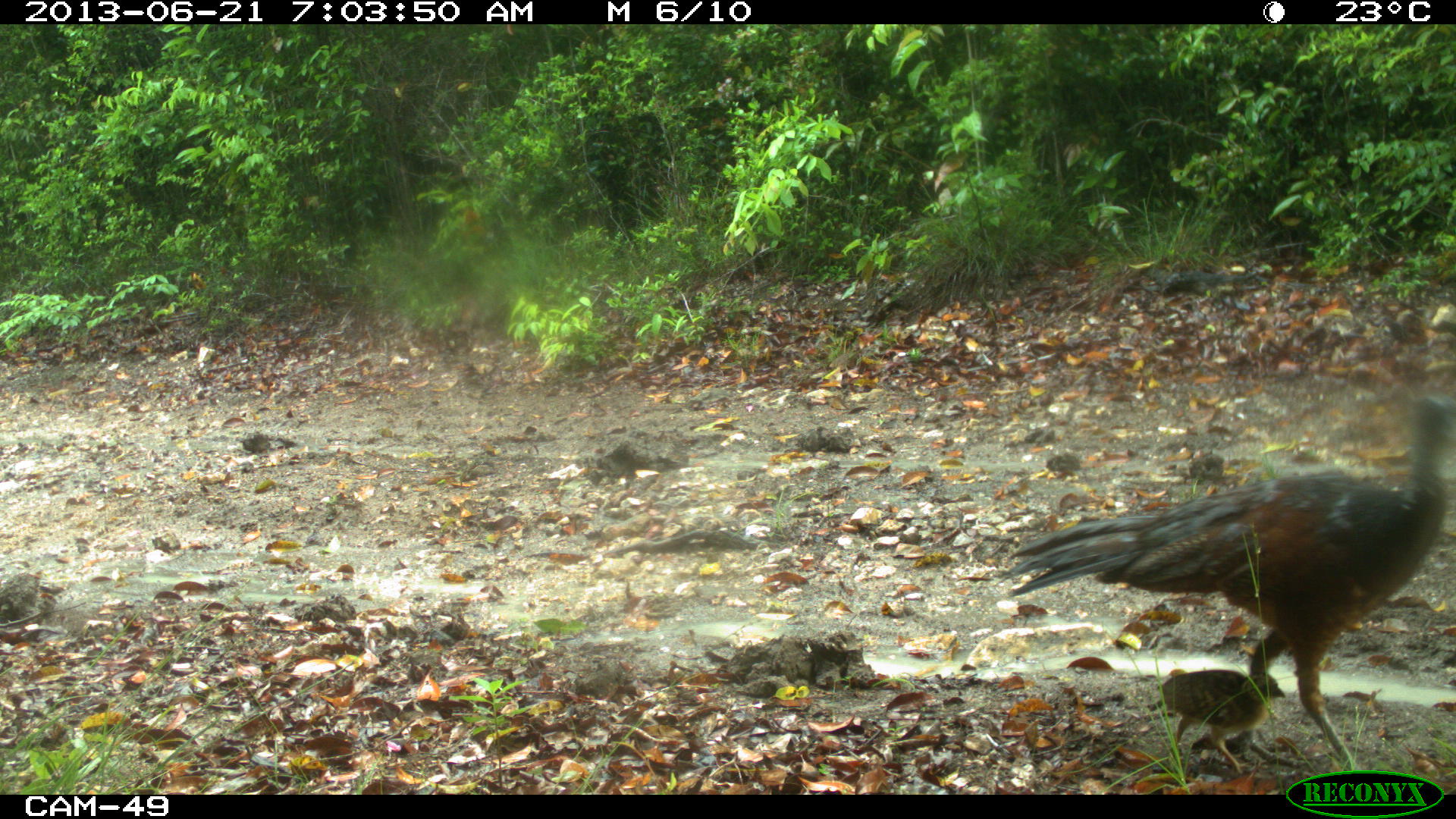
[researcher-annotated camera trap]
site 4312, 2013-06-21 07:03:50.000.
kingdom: Animalia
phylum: Chordata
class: Aves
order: Galliformes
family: Cracidae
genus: Crax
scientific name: Crax rubra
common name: great curassow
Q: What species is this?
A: Crax rubra (great curassow).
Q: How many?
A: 1.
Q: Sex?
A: Female.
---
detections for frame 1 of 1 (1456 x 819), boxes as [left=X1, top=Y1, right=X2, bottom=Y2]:
crax rubra: [left=991, top=391, right=1456, bottom=772]; [left=1162, top=668, right=1285, bottom=773]